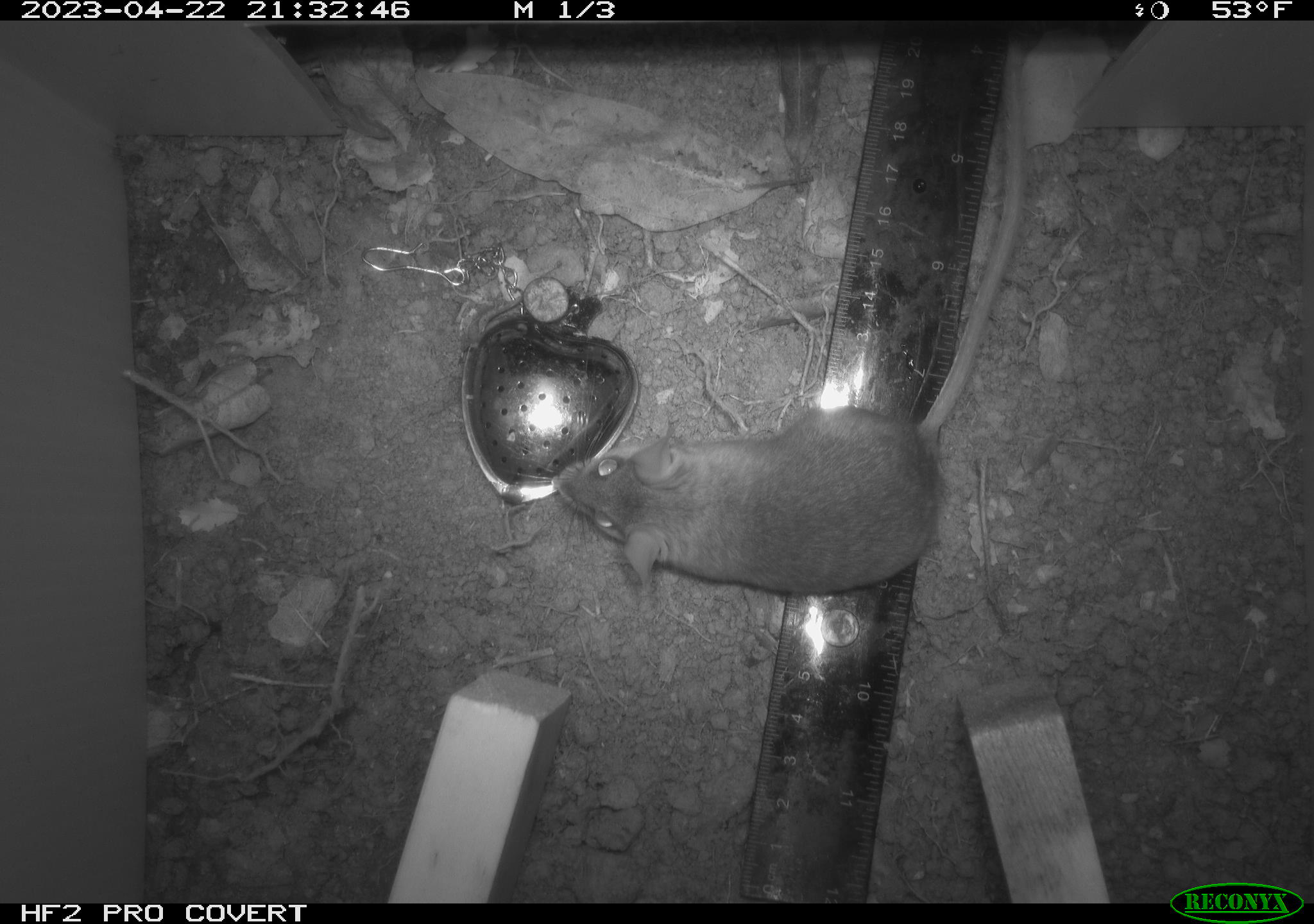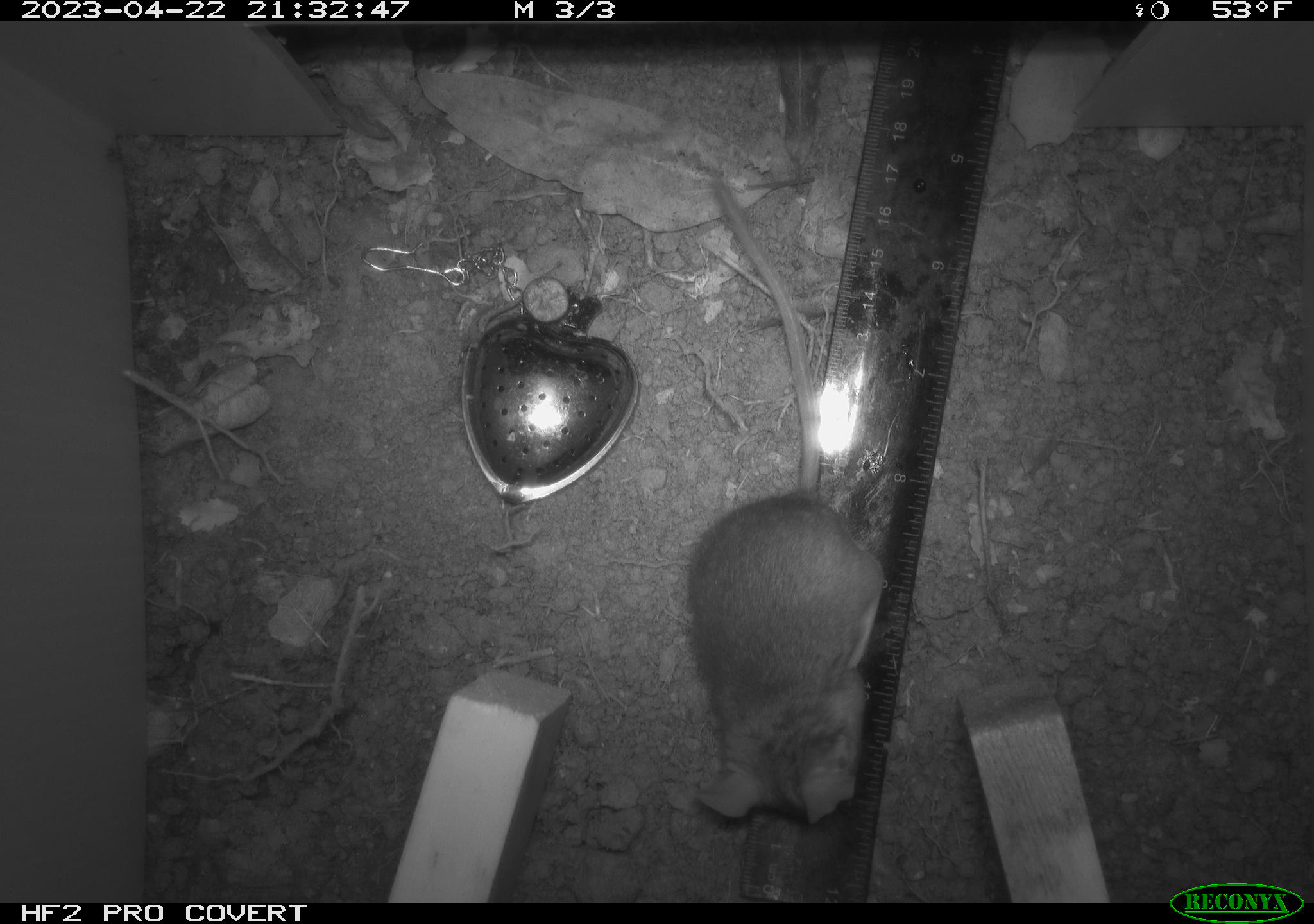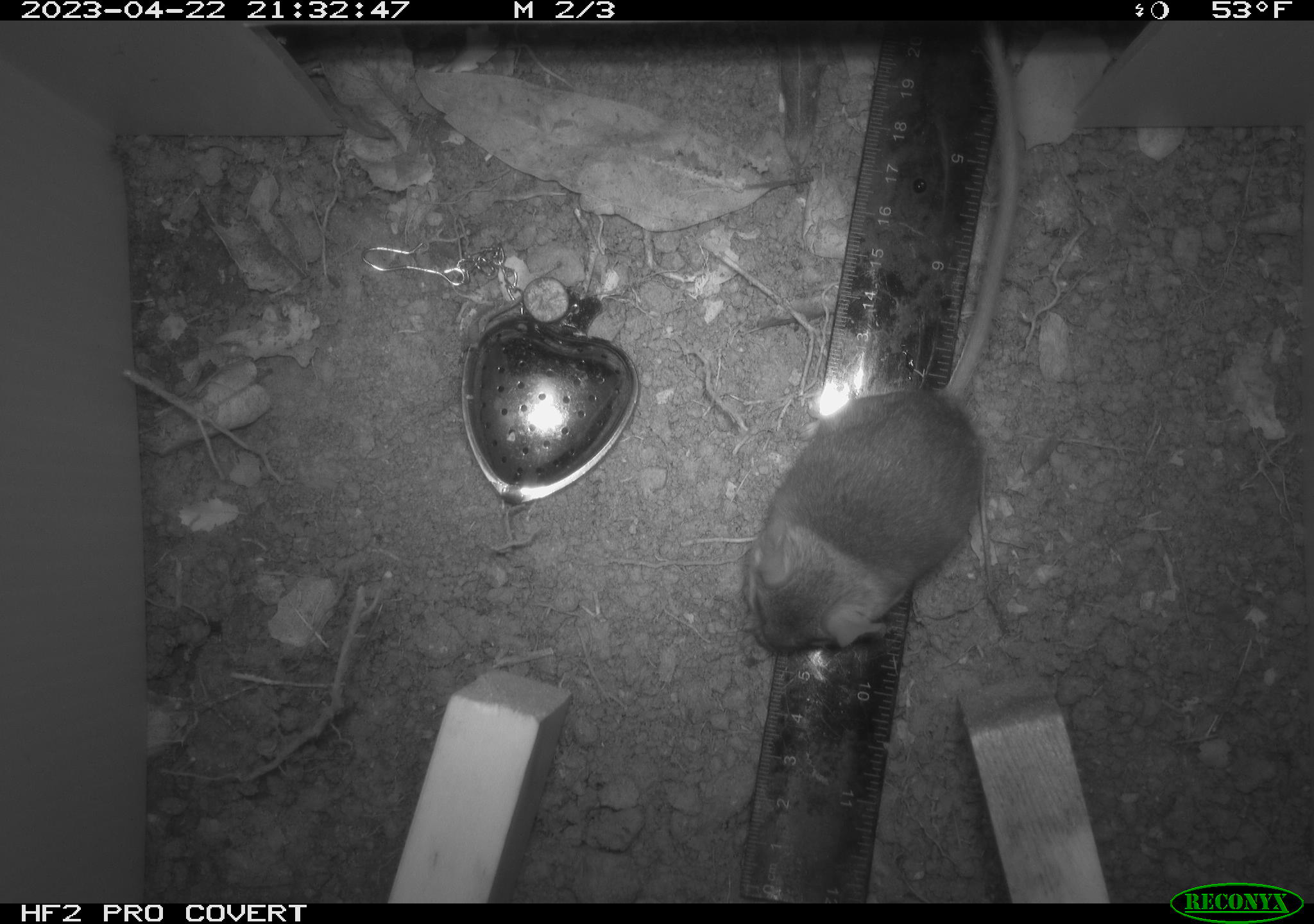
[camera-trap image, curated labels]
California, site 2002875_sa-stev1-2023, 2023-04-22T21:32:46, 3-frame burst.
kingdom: Animalia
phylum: Chordata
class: Mammalia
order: Rodentia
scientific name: Rodentia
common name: mouse species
Mouse species (Rodentia).